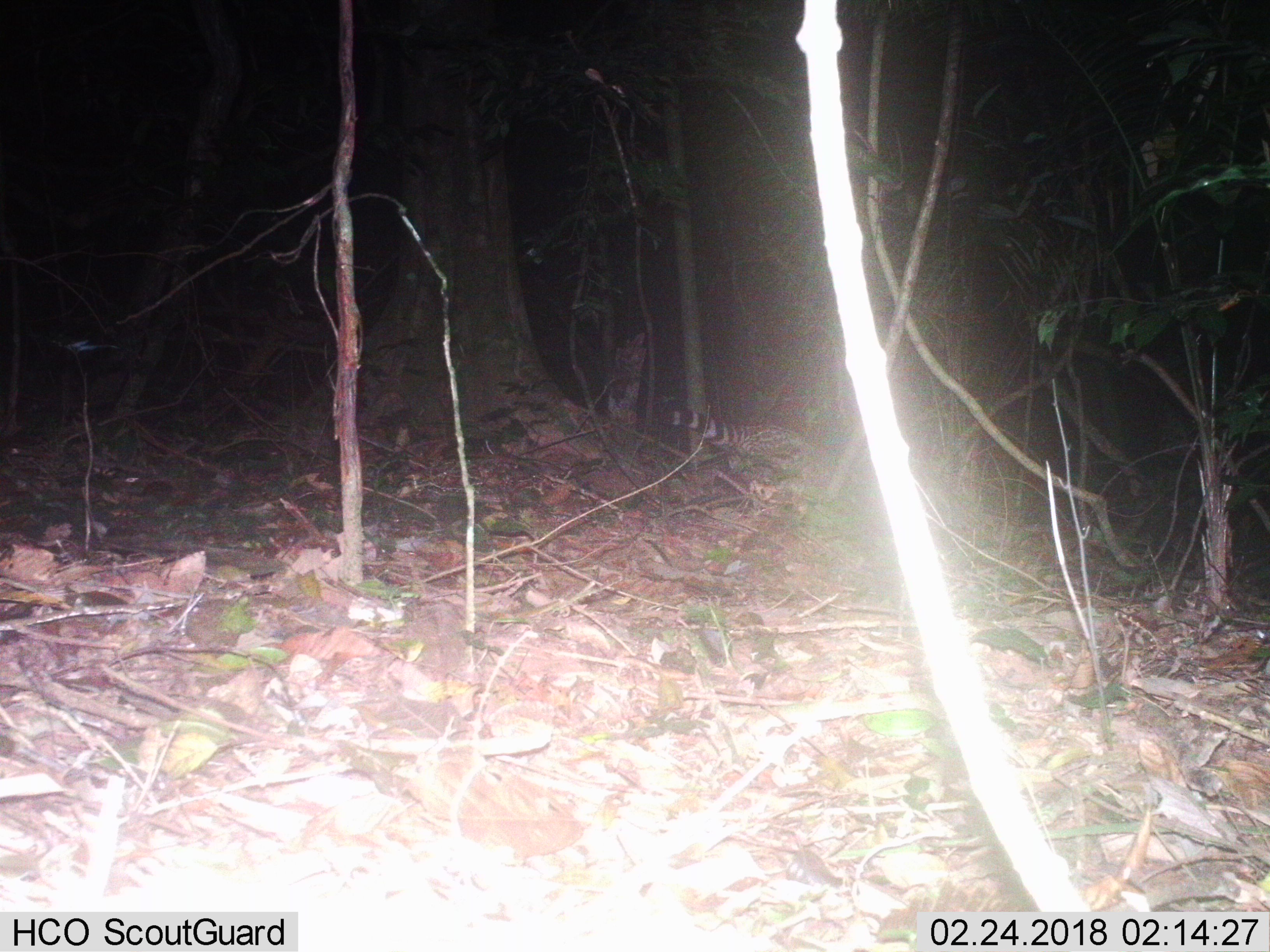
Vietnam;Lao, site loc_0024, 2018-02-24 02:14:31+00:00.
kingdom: Animalia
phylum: Chordata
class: Mammalia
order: Carnivora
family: Viverridae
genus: Viverra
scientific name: Viverra zibetha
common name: large indian civet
Large indian civet (Viverra zibetha). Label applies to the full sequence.